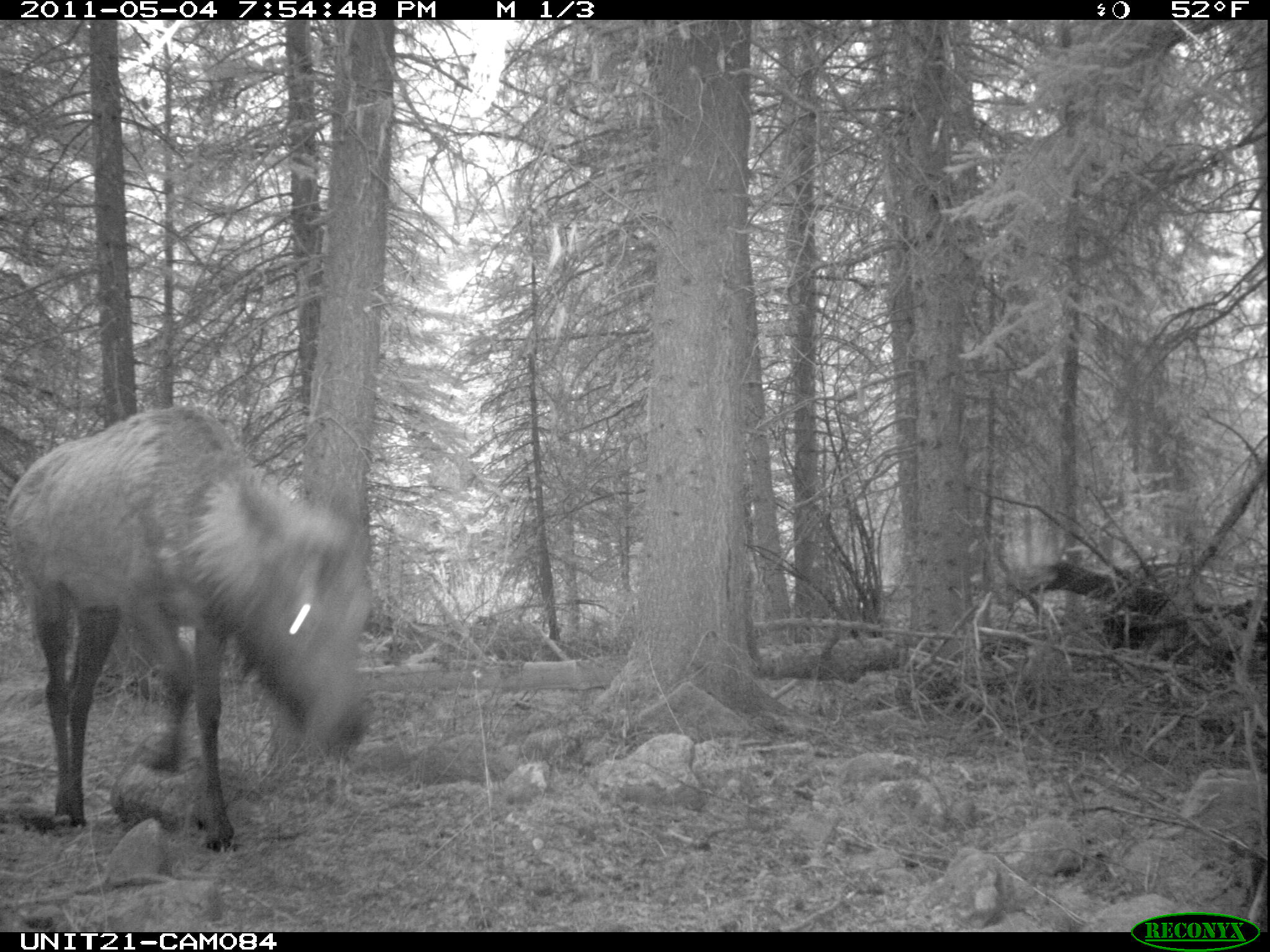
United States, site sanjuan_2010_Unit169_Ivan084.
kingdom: Animalia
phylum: Chordata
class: Mammalia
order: Artiodactyla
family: Cervidae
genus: Cervus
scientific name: Cervus elaphus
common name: red deer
Cervus elaphus (red deer).